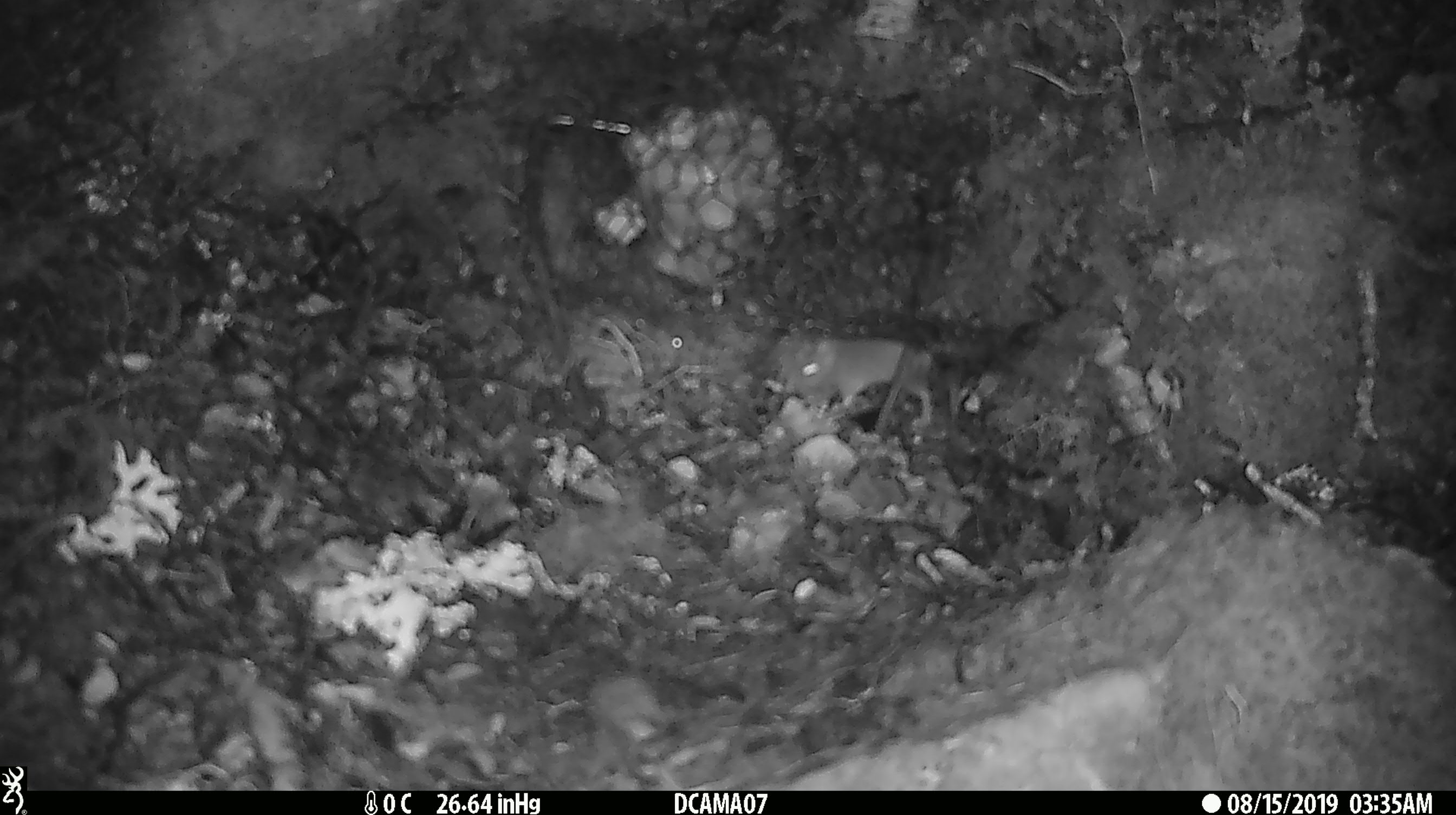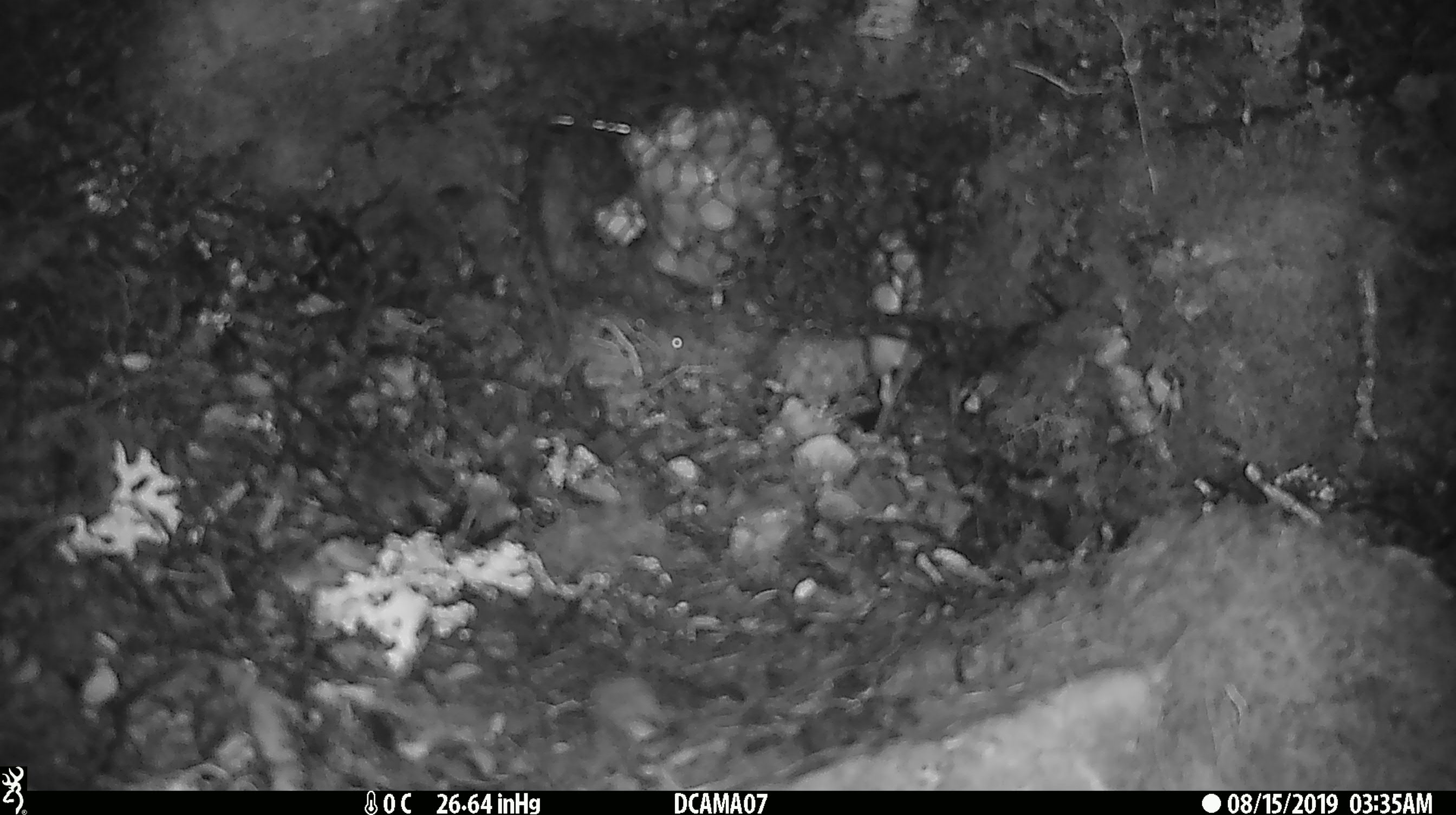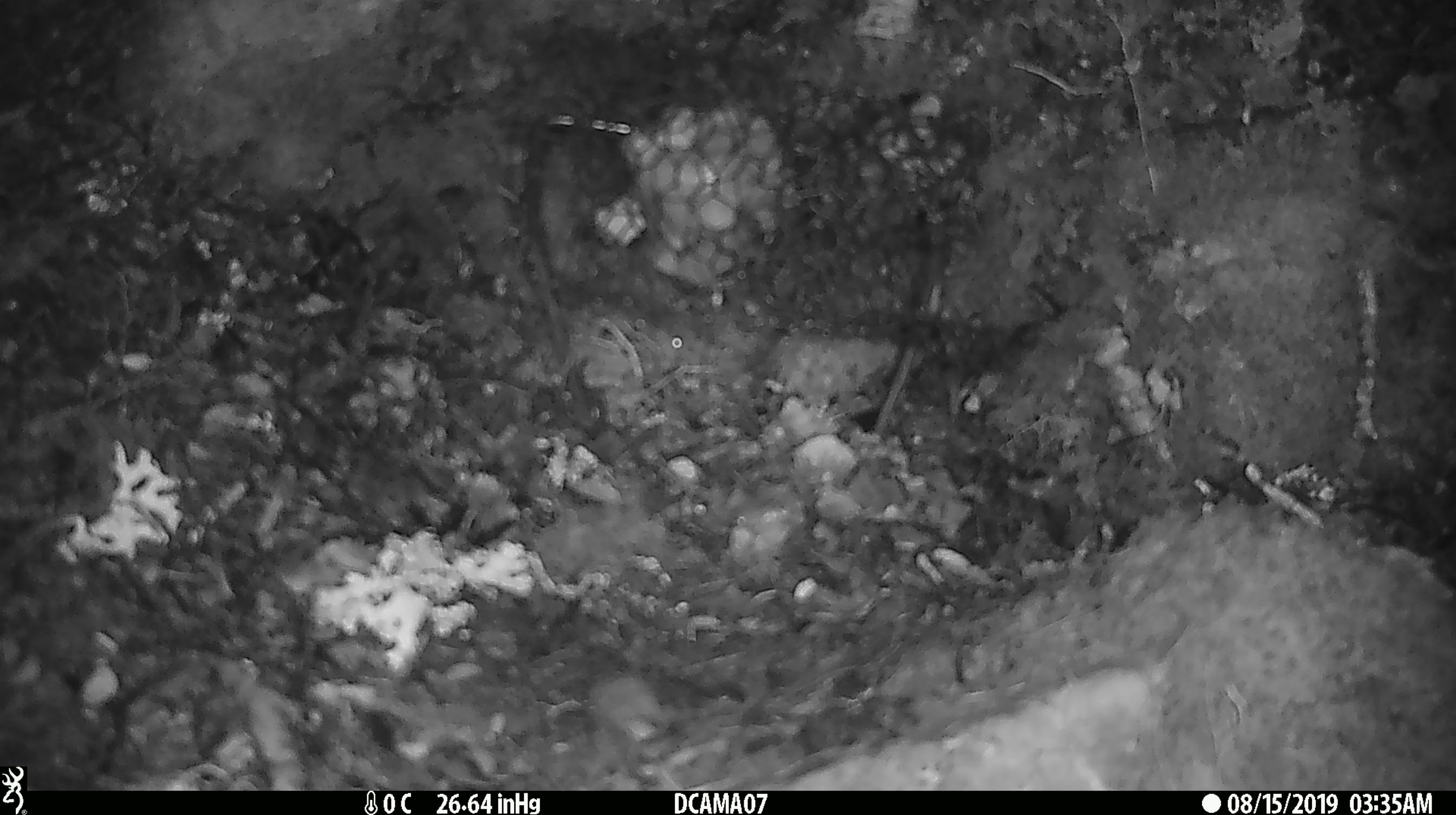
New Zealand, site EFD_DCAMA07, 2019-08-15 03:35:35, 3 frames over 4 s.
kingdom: Animalia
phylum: Chordata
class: Mammalia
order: Rodentia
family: Muridae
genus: Mus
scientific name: Mus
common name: mouse